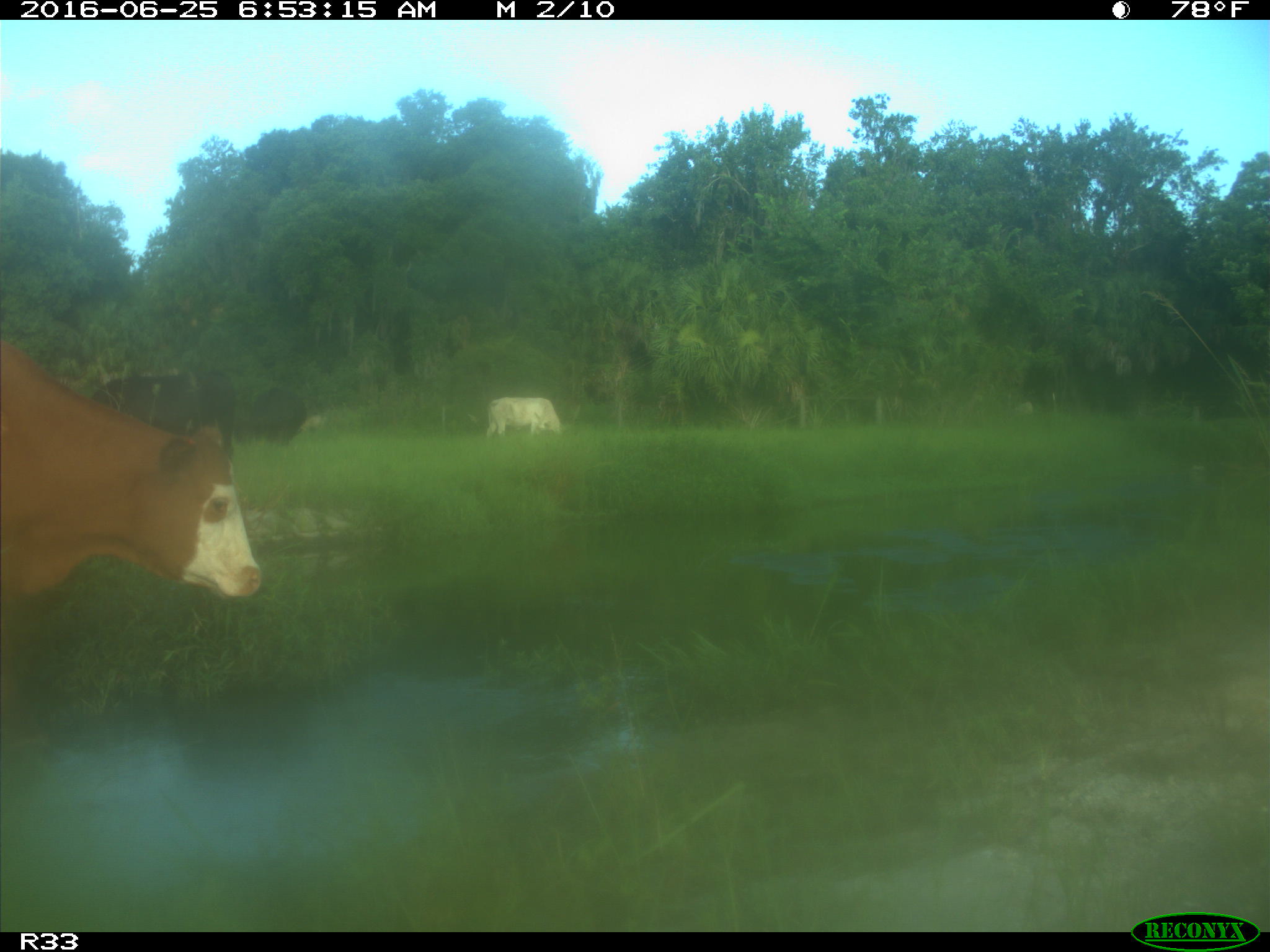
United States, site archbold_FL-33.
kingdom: Animalia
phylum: Chordata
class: Mammalia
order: Artiodactyla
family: Bovidae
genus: Bos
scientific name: Bos taurus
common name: domestic cow